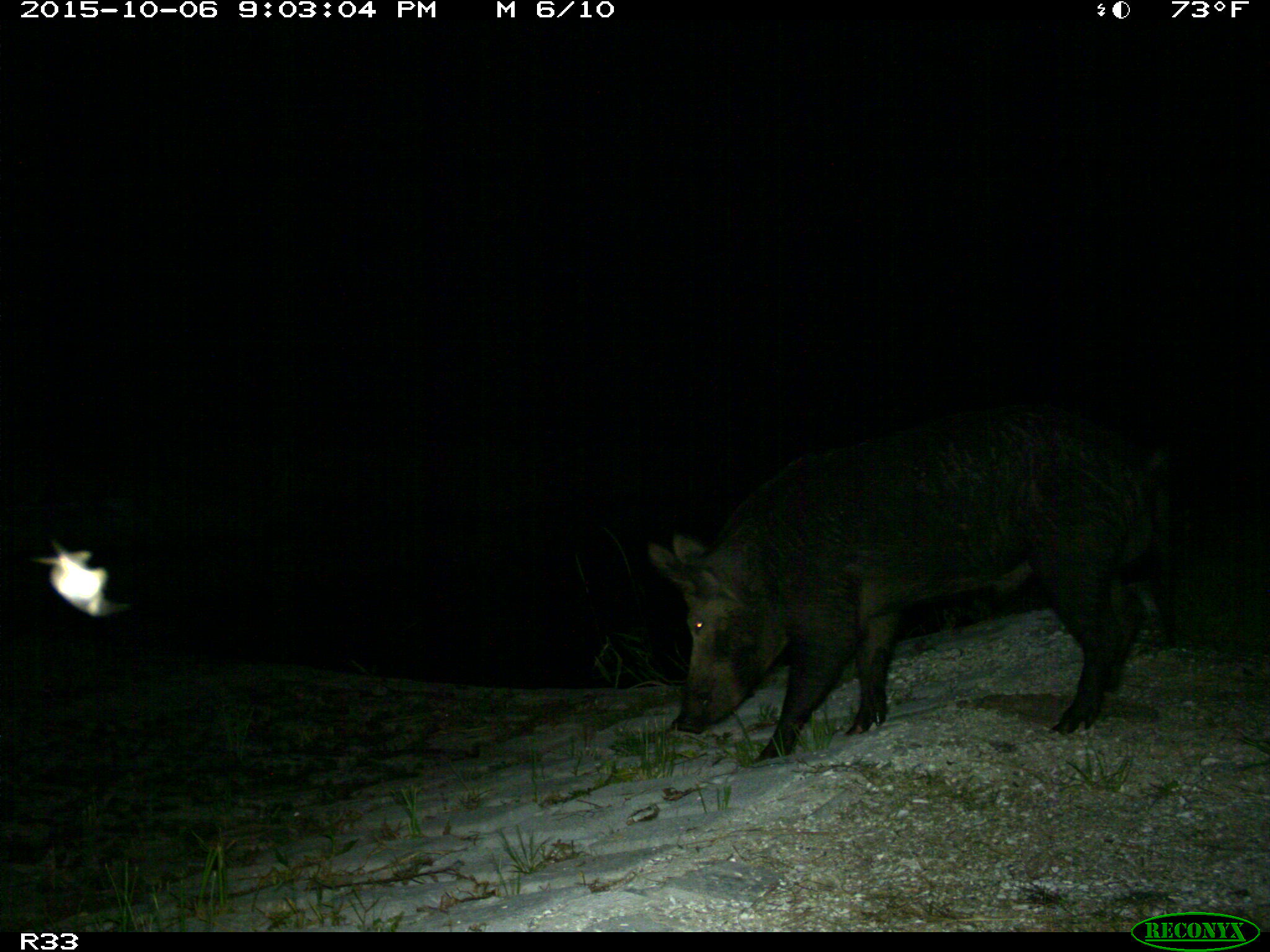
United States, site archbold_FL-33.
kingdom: Animalia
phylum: Chordata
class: Mammalia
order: Artiodactyla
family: Suidae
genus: Sus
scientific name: Sus scrofa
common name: wild boar